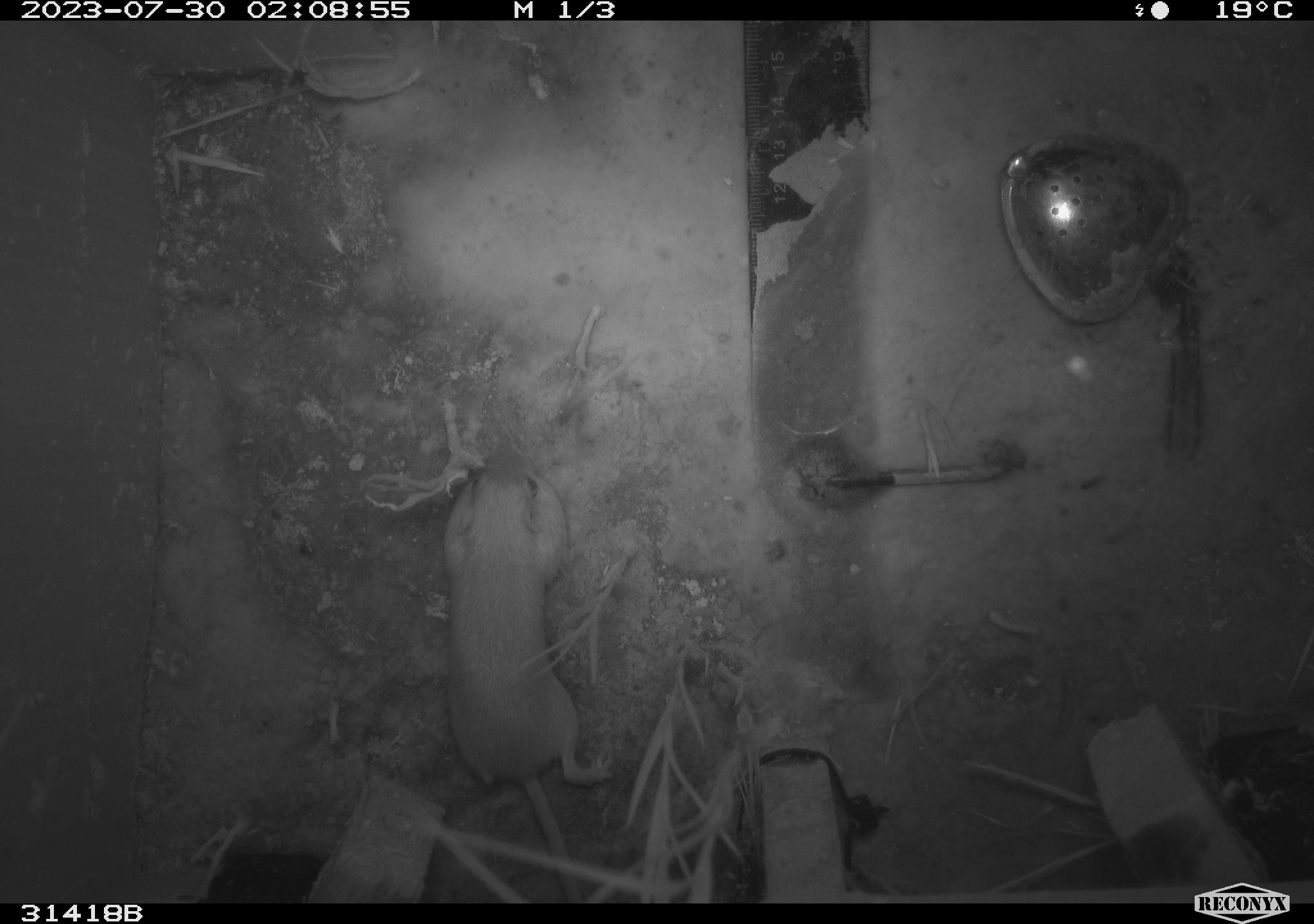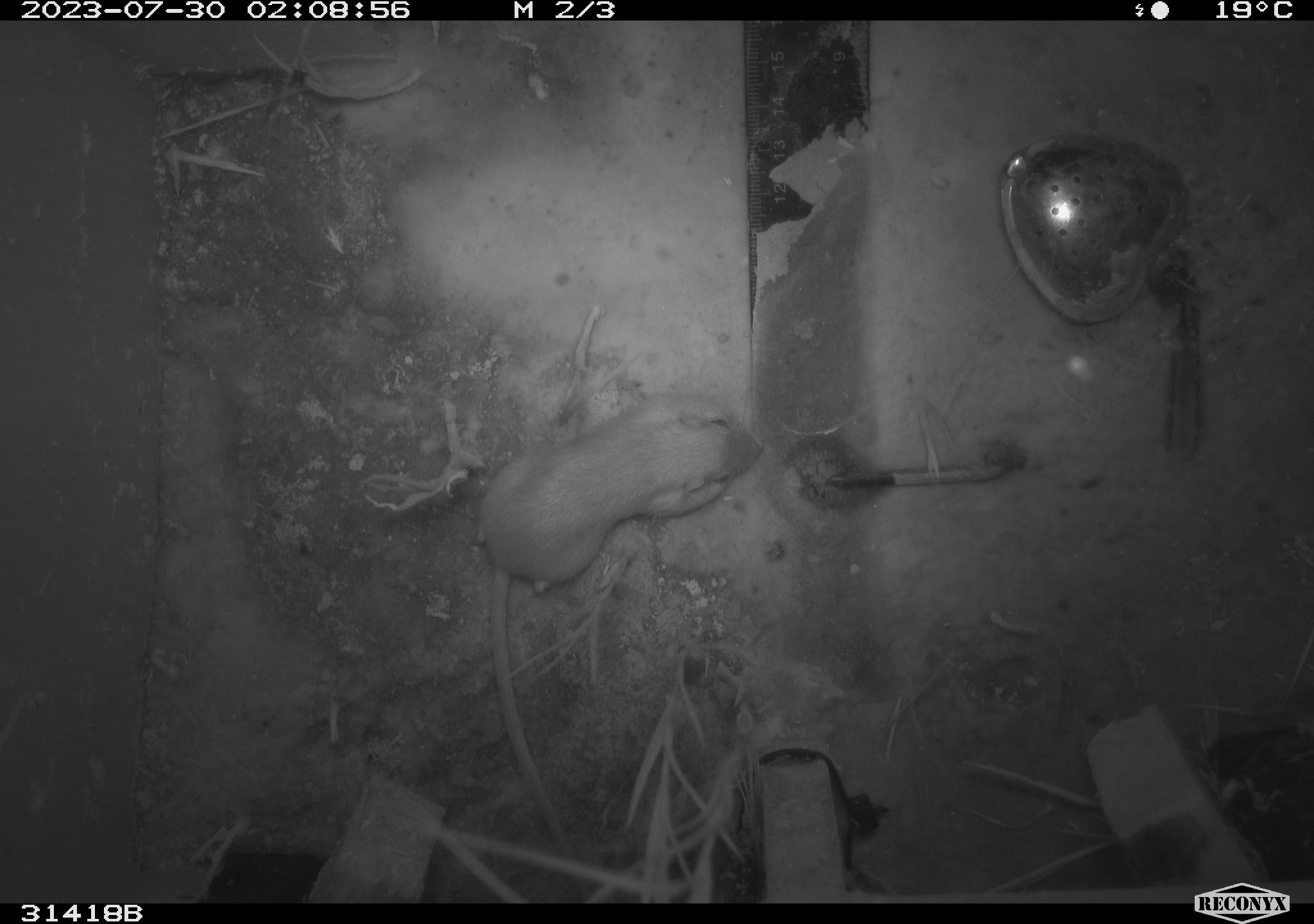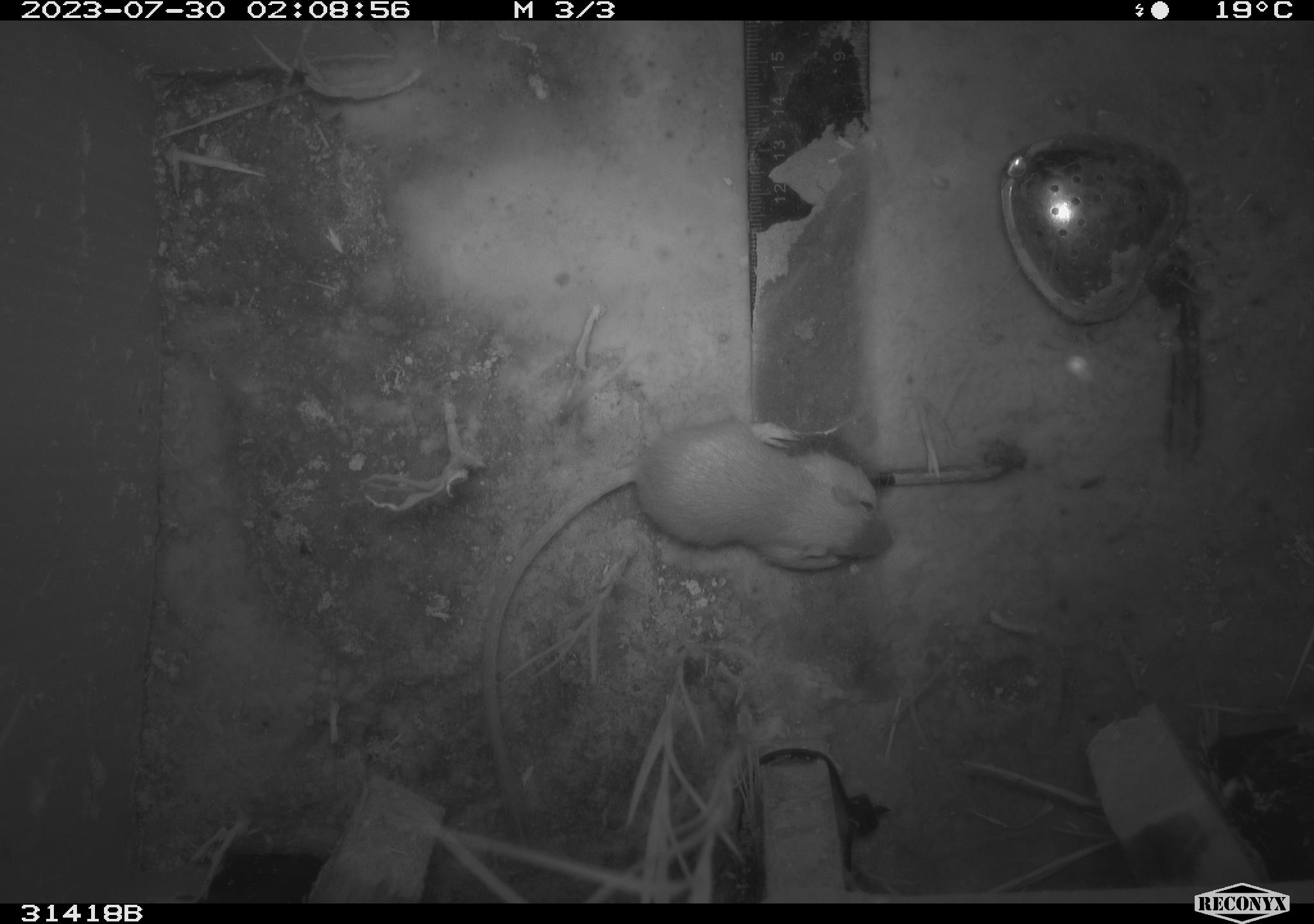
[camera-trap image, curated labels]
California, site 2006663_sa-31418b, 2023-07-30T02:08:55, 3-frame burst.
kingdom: Animalia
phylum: Chordata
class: Mammalia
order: Rodentia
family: Heteromyidae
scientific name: Heteromyidae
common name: kangaroo rats and pocket mice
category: heteromyidae family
Heteromyidae family (kangaroo rats and pocket mice) (Heteromyidae).